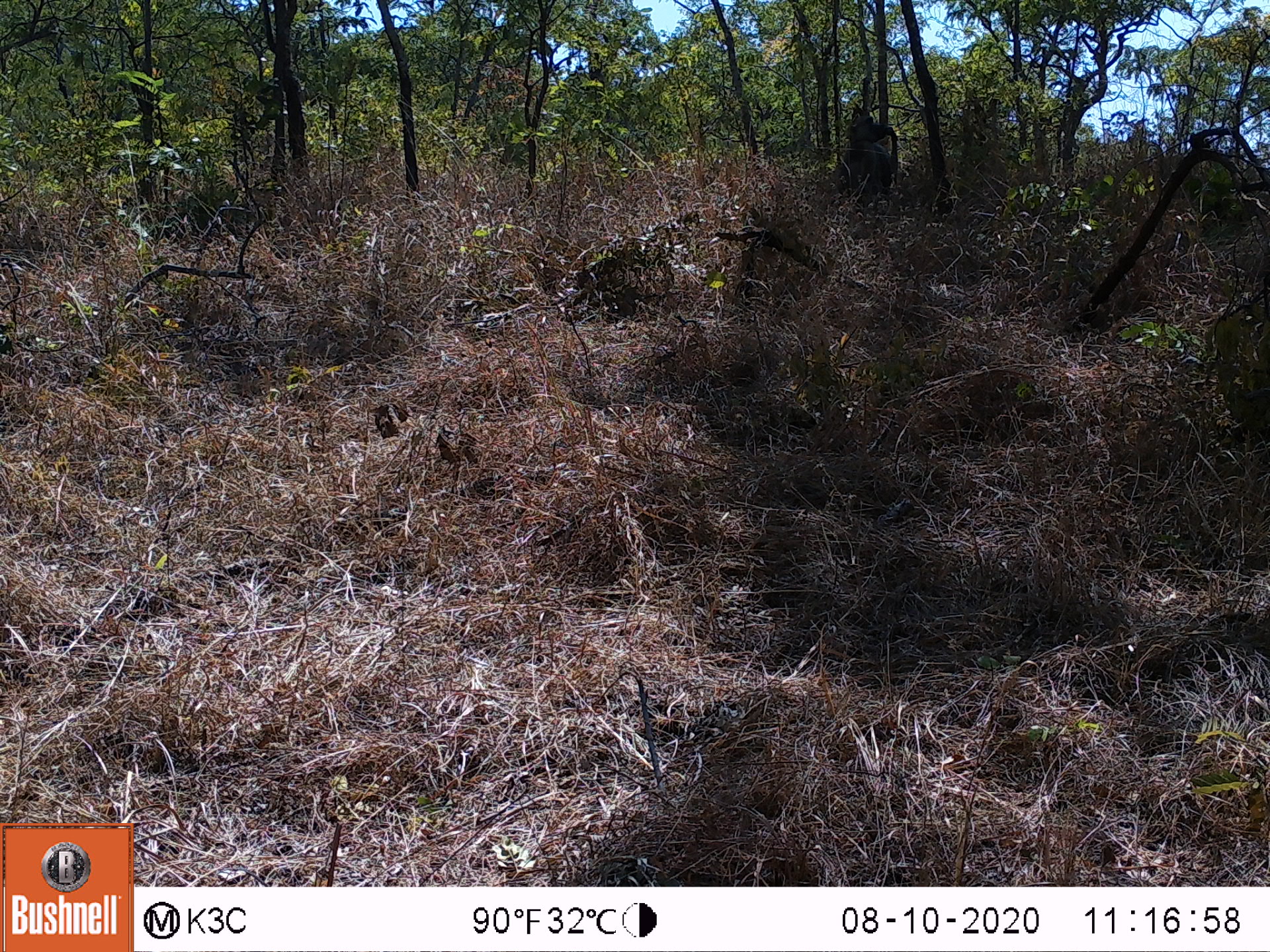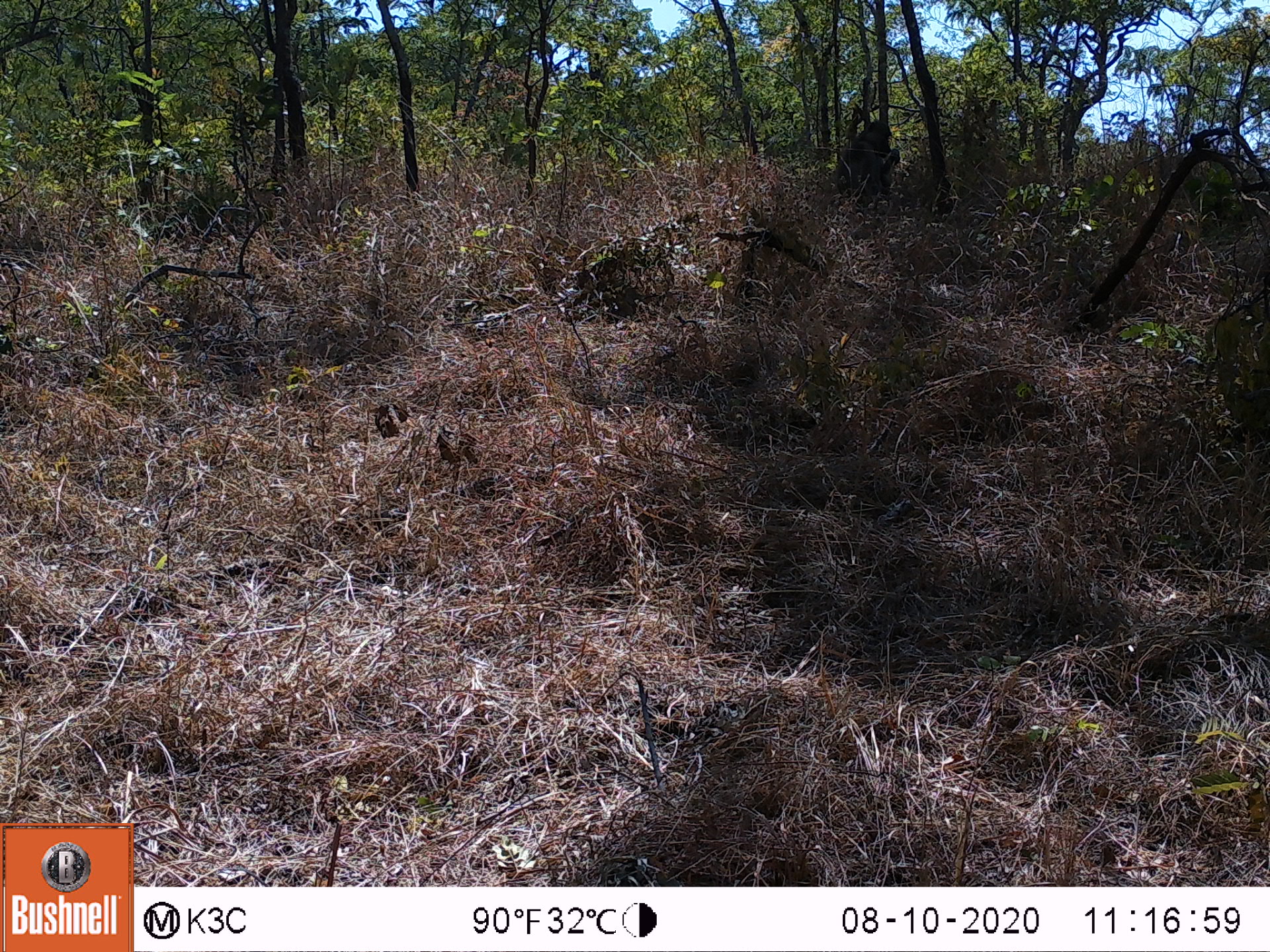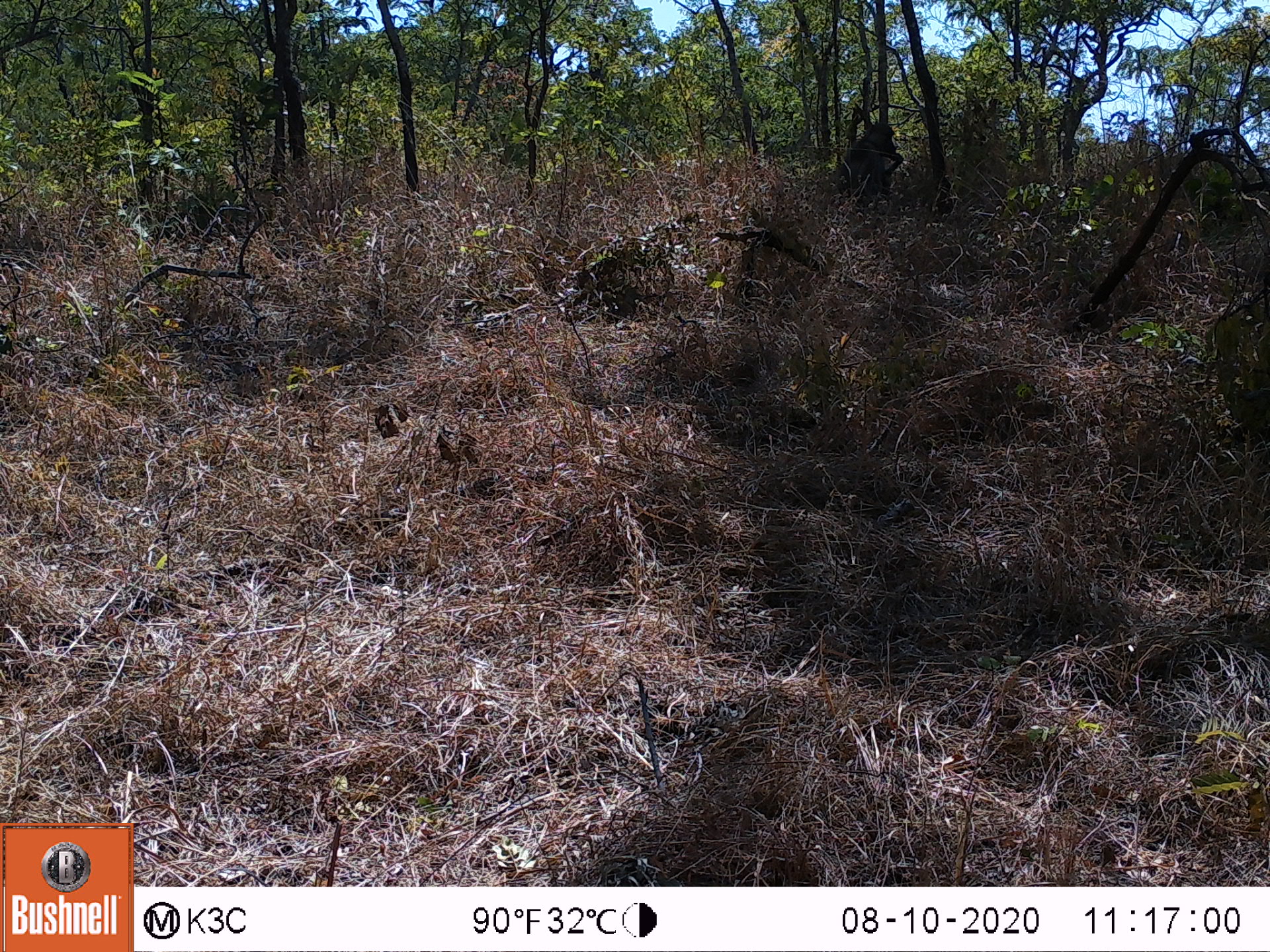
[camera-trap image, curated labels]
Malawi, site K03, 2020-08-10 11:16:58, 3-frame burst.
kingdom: Animalia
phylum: Chordata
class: Mammalia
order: Primates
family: Cercopithecidae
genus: Papio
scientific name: Papio cynocephalus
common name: yellow baboon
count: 1